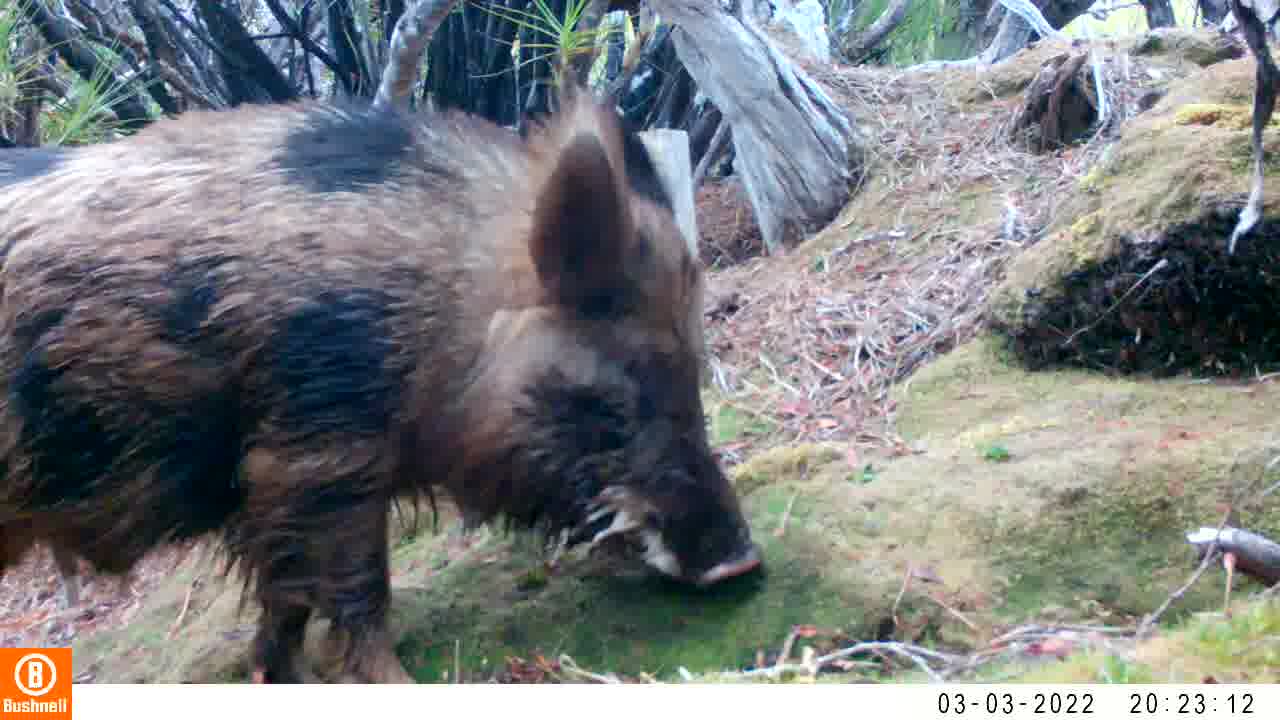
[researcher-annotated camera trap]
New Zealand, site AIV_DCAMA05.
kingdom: Animalia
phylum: Chordata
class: Mammalia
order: Artiodactyla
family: Suidae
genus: Sus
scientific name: Sus scrofa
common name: pig